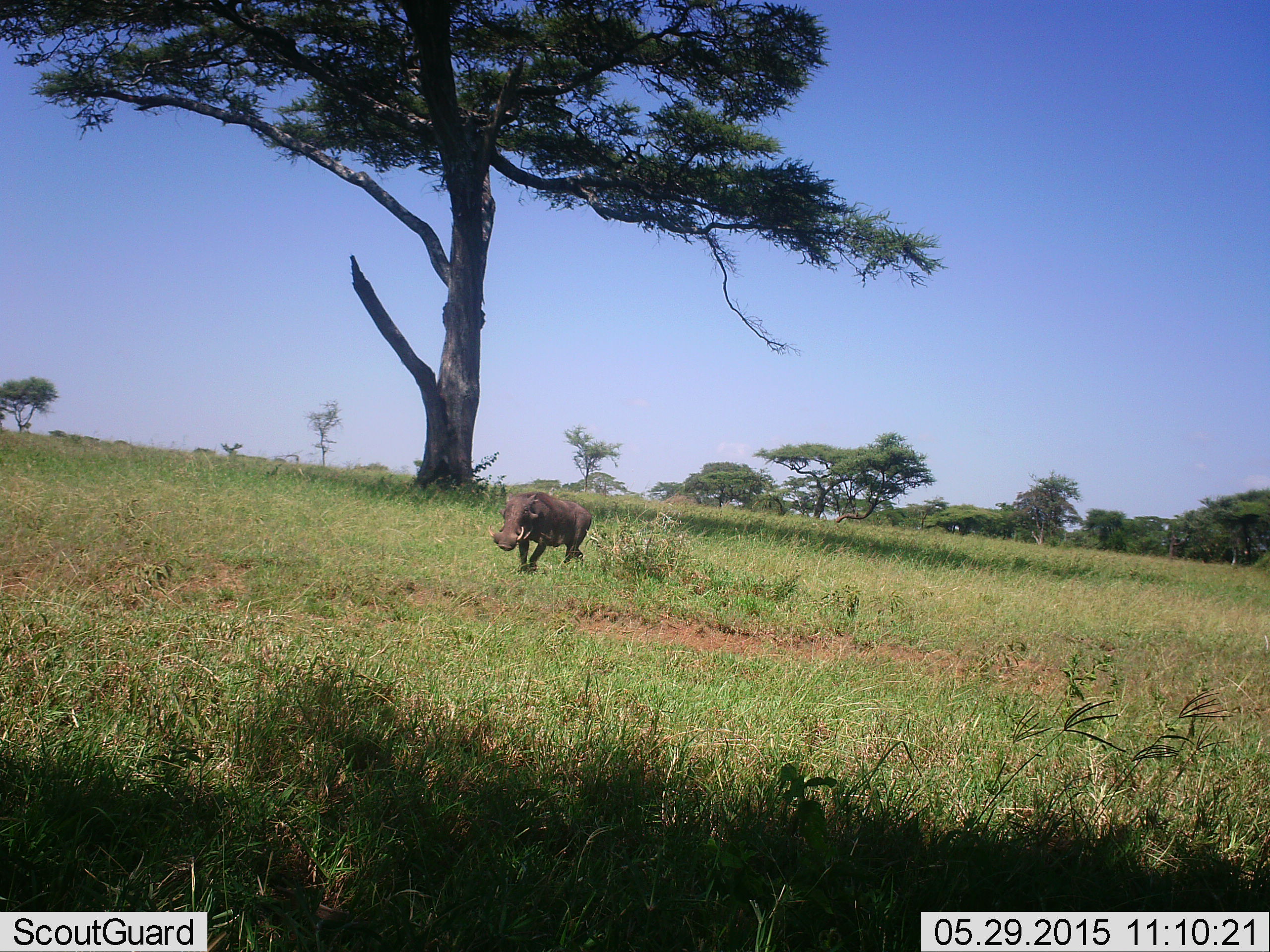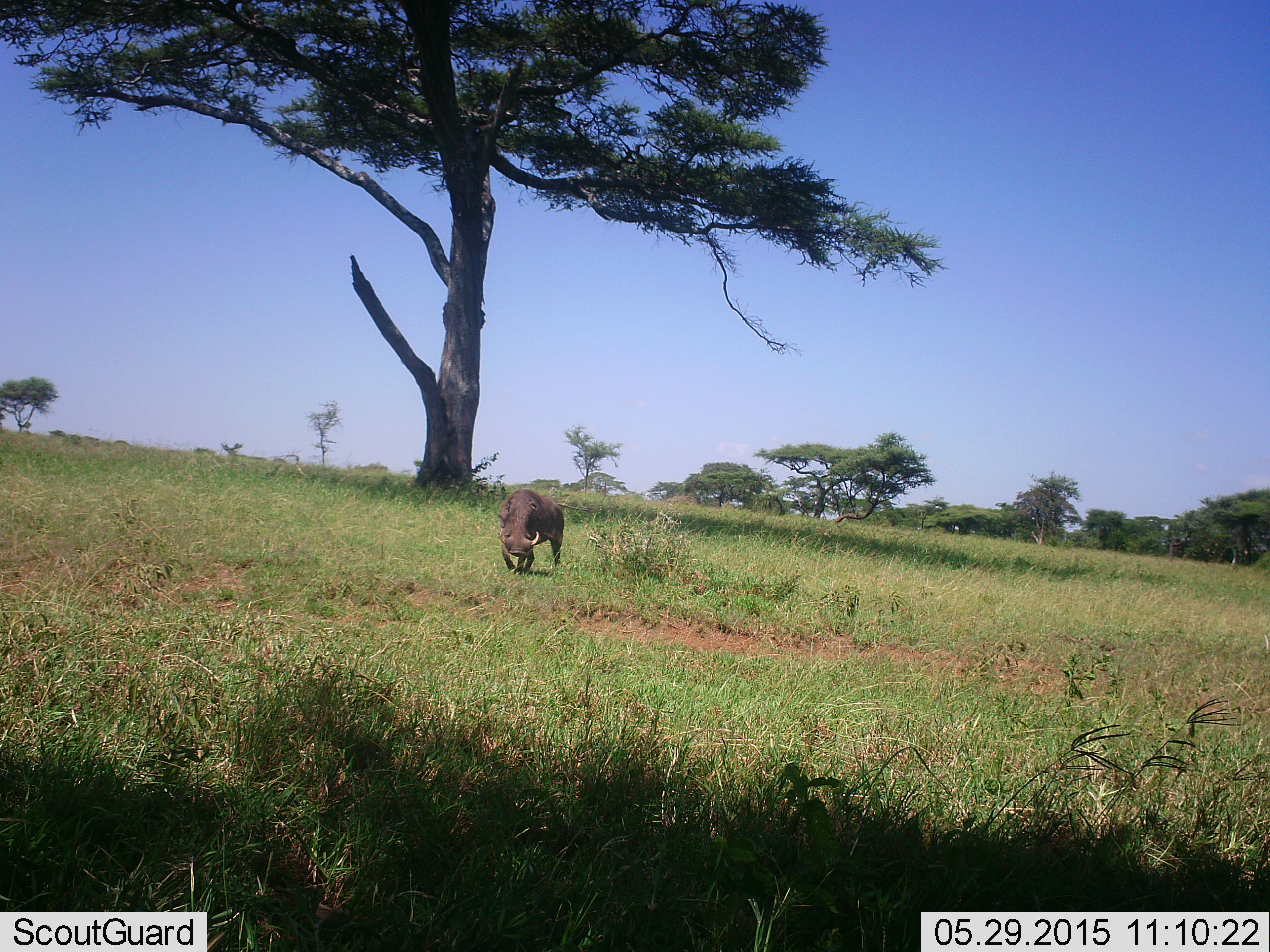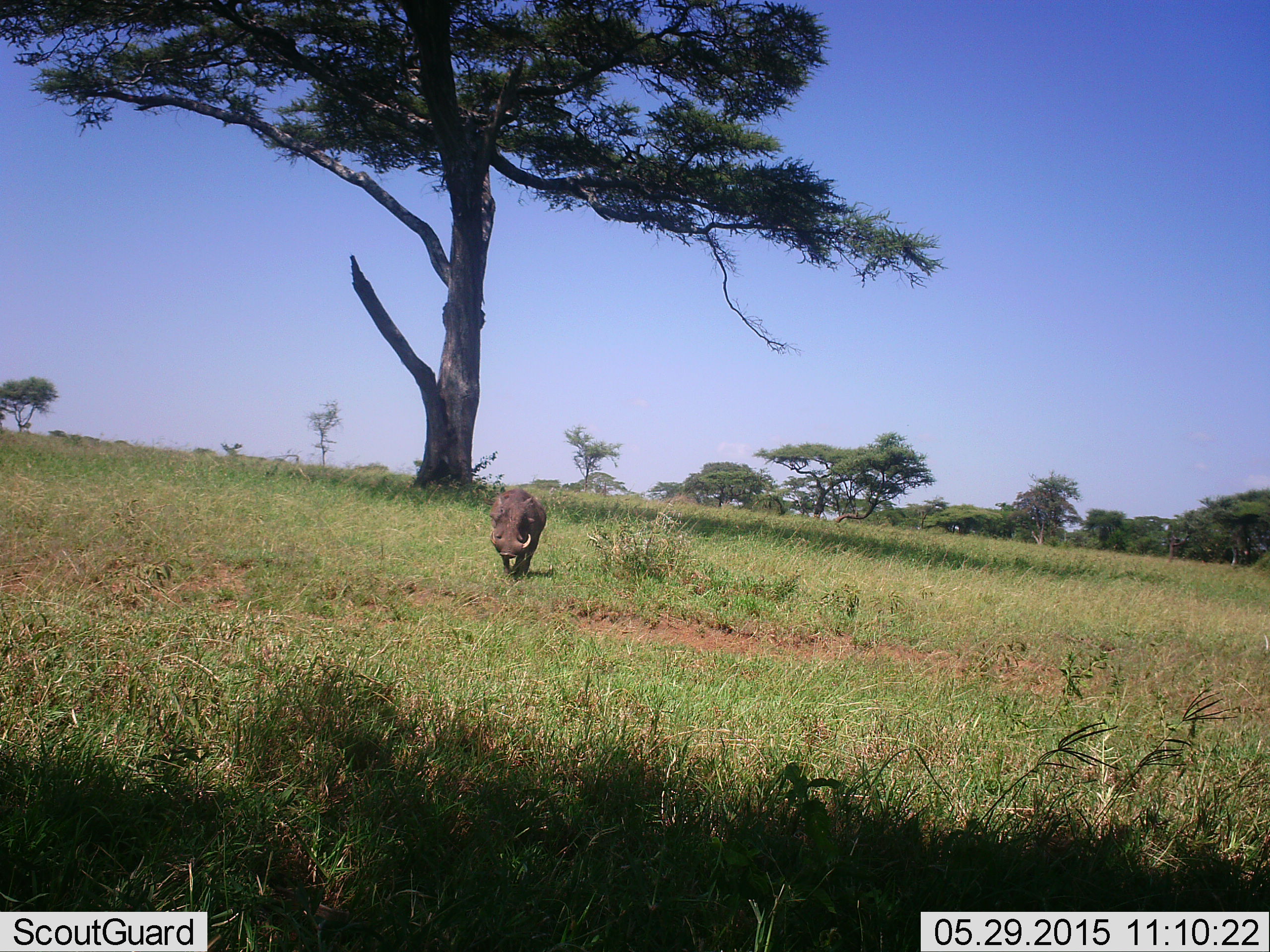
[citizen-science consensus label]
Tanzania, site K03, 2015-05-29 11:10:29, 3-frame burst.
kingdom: Animalia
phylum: Chordata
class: Mammalia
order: Artiodactyla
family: Suidae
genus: Phacochoerus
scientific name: Phacochoerus africanus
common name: warthog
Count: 1.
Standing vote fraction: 0%.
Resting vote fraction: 0%.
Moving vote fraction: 100%.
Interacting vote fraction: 0%.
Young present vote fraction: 0%.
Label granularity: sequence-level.